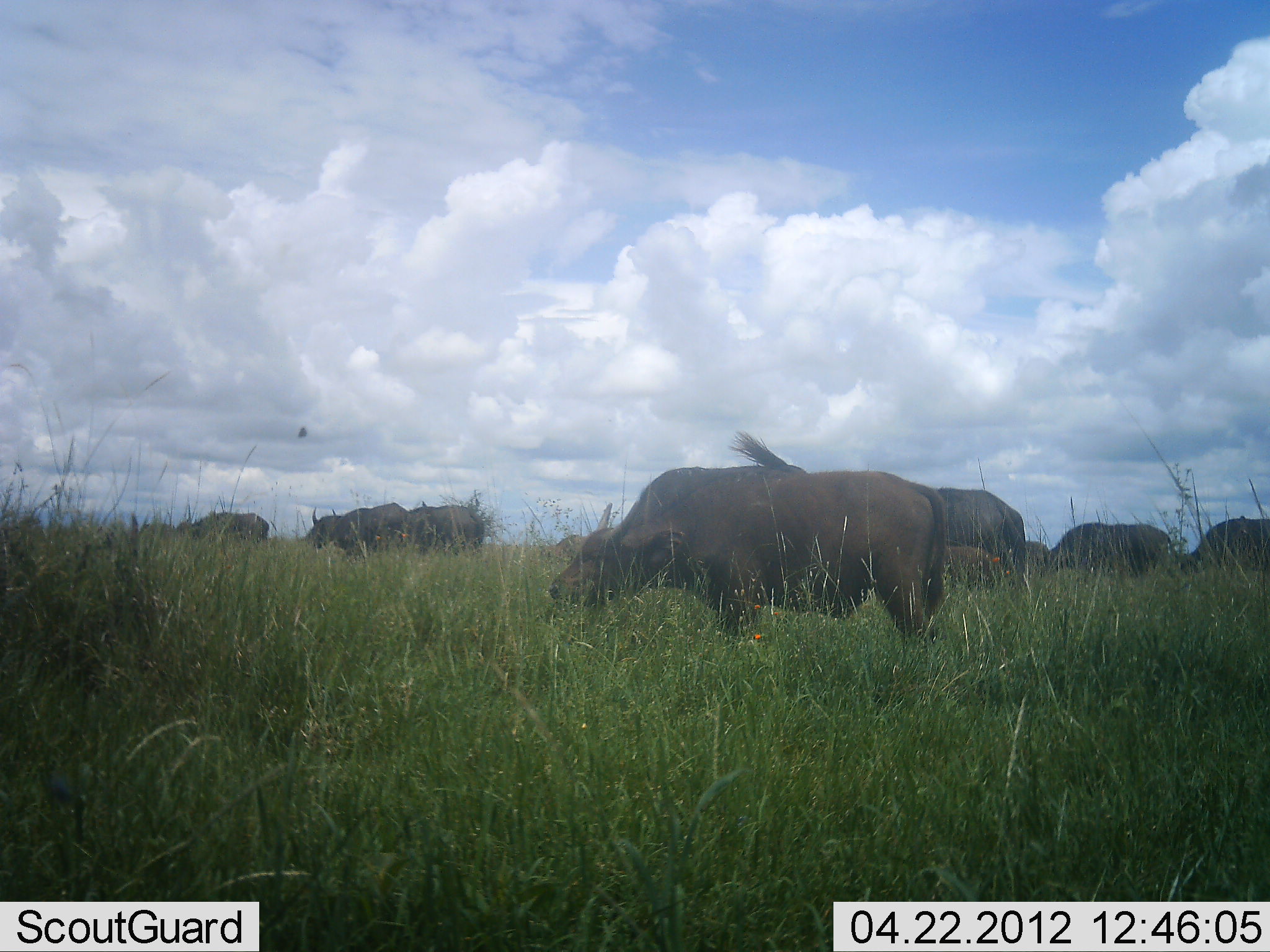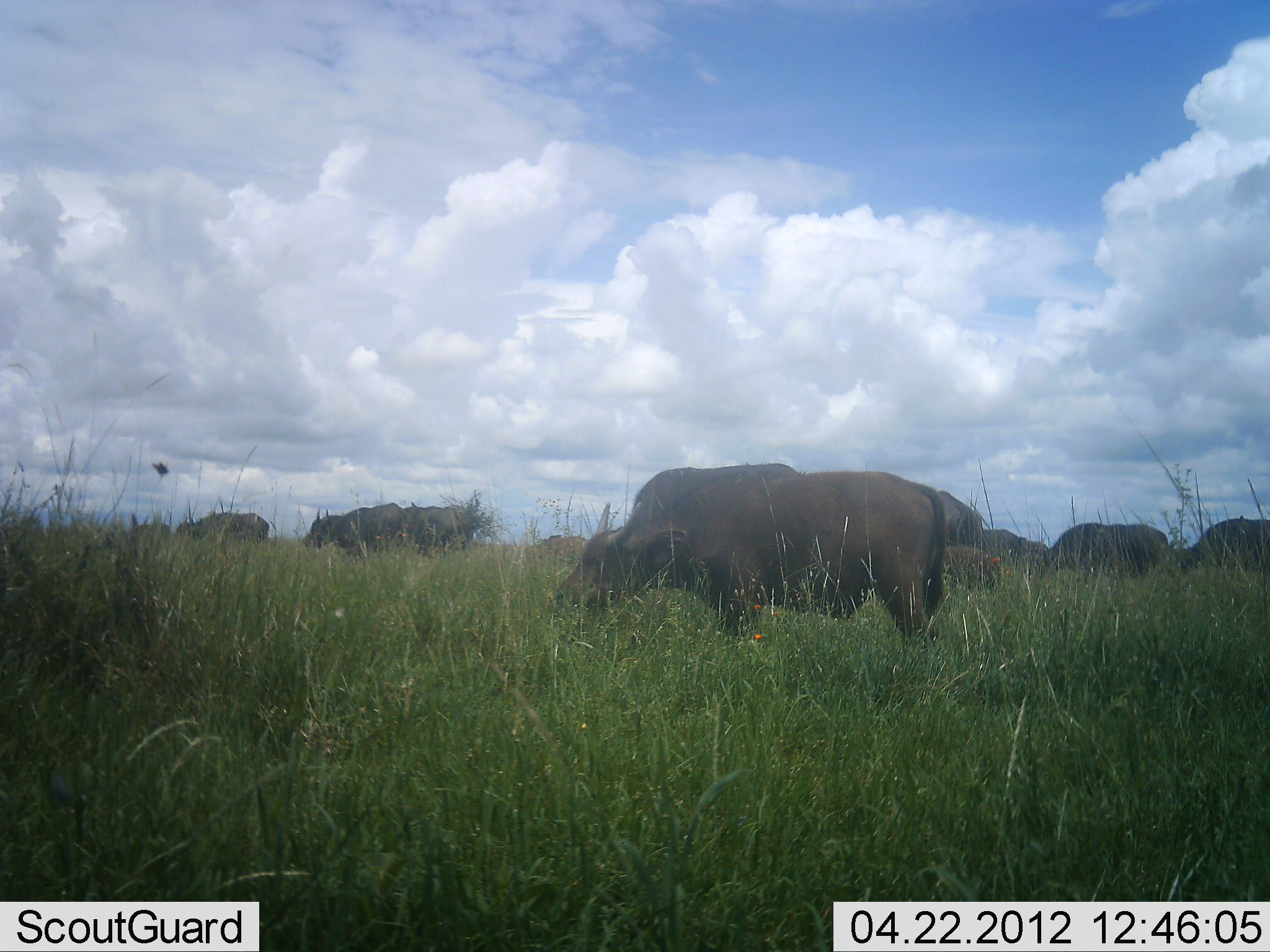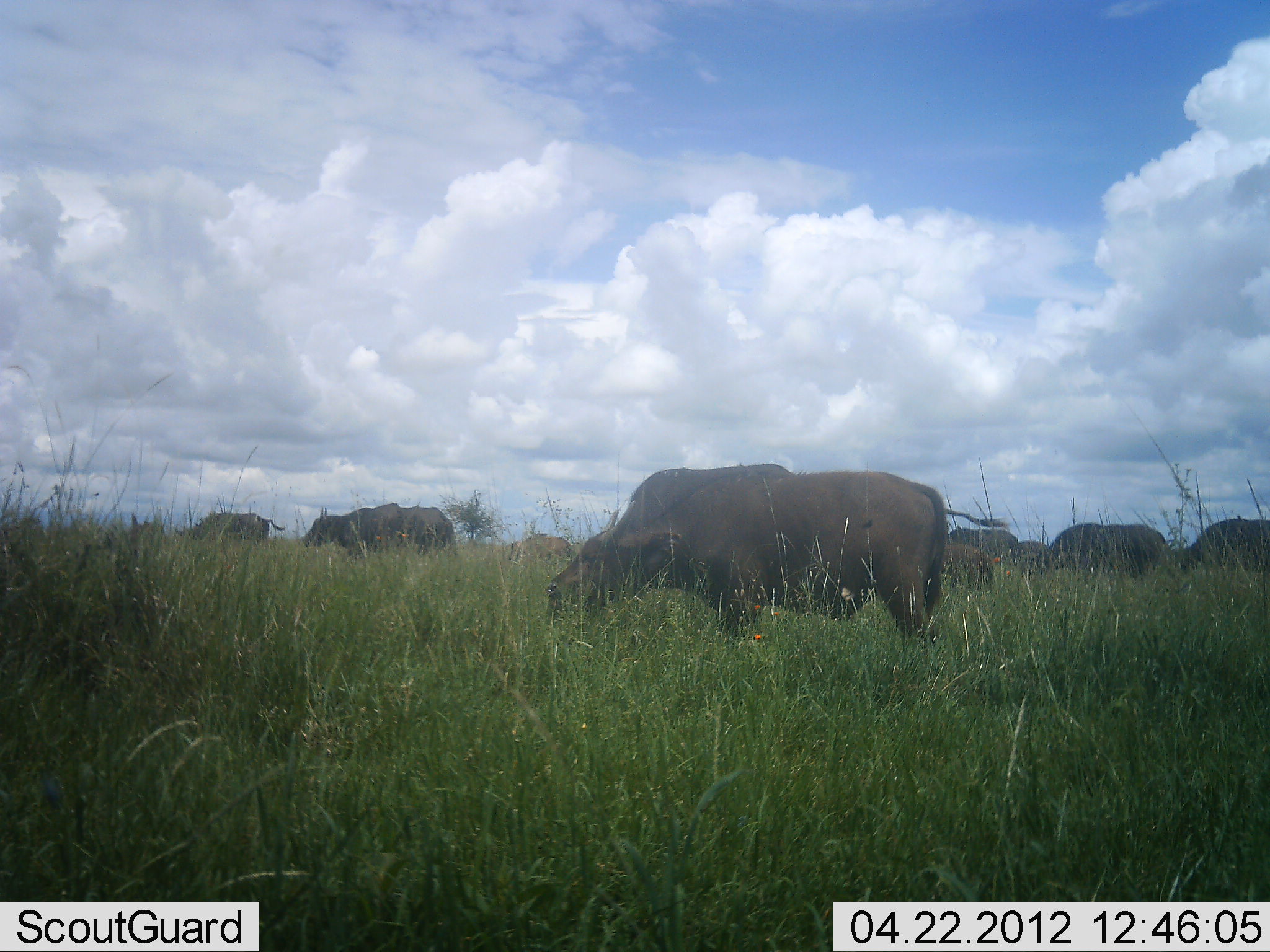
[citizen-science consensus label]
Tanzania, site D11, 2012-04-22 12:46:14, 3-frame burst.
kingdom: Animalia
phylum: Chordata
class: Mammalia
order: Artiodactyla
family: Bovidae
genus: Syncerus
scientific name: Syncerus caffer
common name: cape buffalo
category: buffalo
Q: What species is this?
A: Buffalo (cape buffalo) (Syncerus caffer).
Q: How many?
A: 11-50.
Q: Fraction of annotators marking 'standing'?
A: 30%.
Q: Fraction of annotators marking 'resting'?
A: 0%.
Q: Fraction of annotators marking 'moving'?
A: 30%.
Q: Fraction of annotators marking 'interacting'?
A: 0%.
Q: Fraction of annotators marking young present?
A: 50%.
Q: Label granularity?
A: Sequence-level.